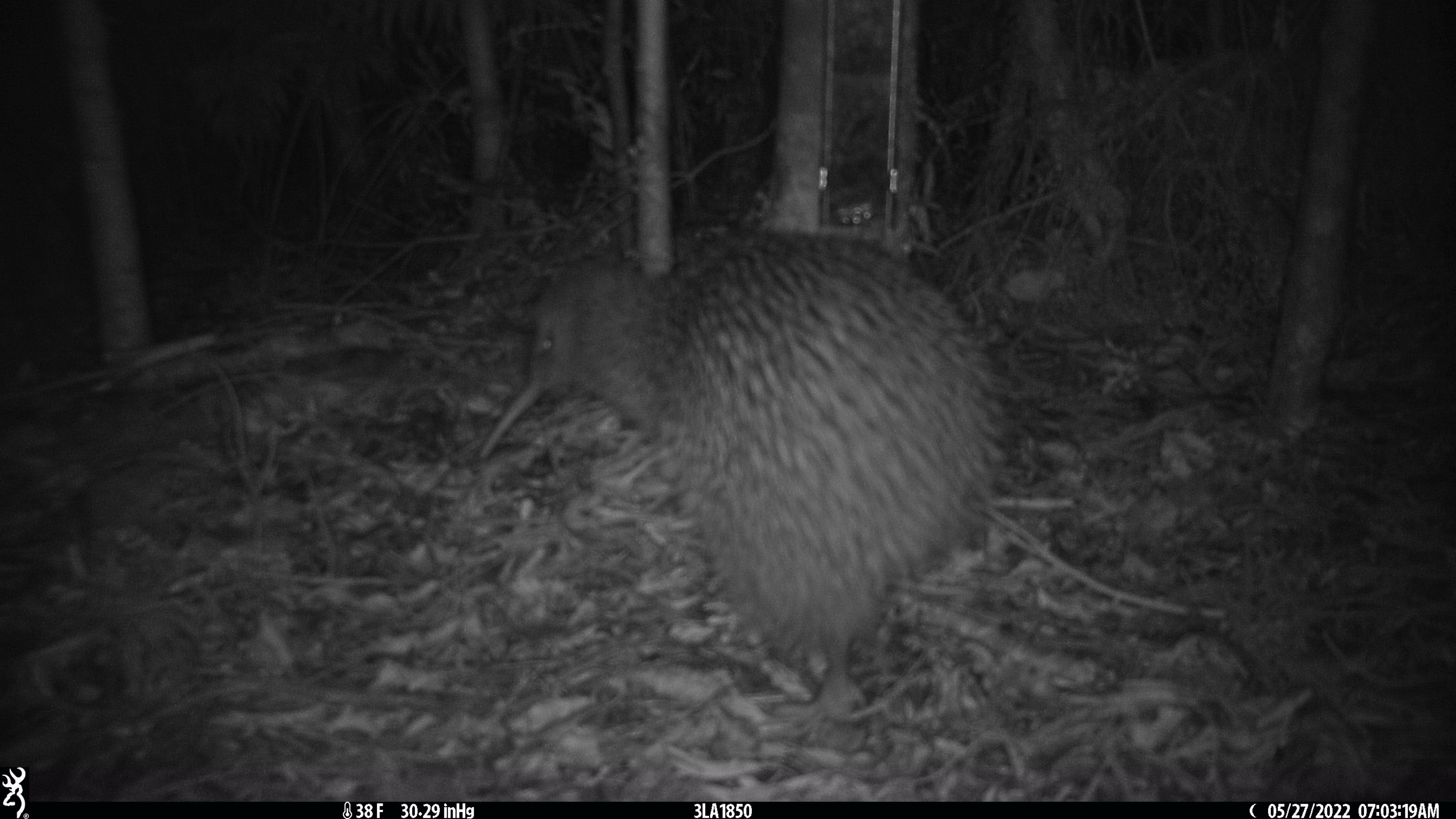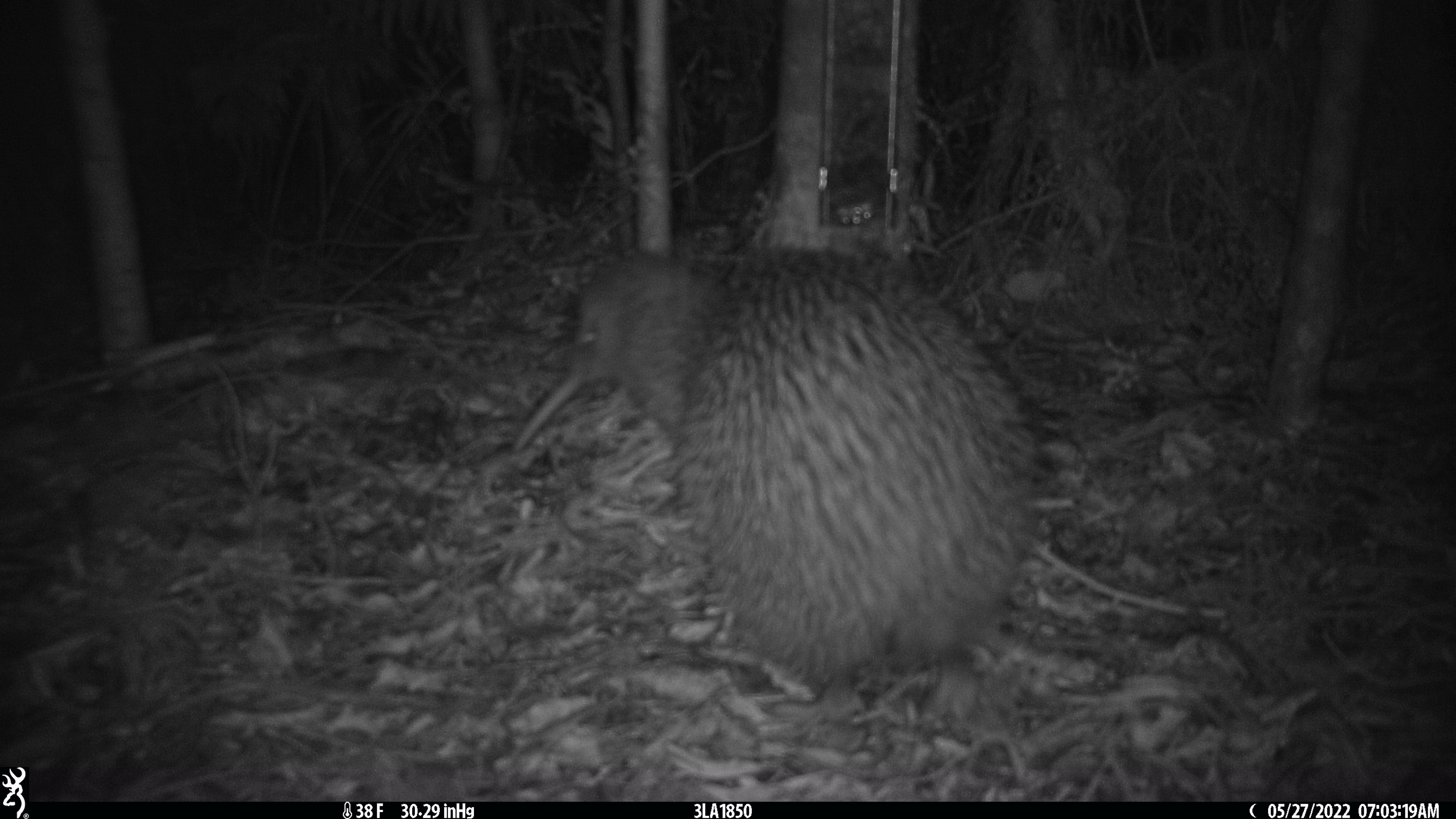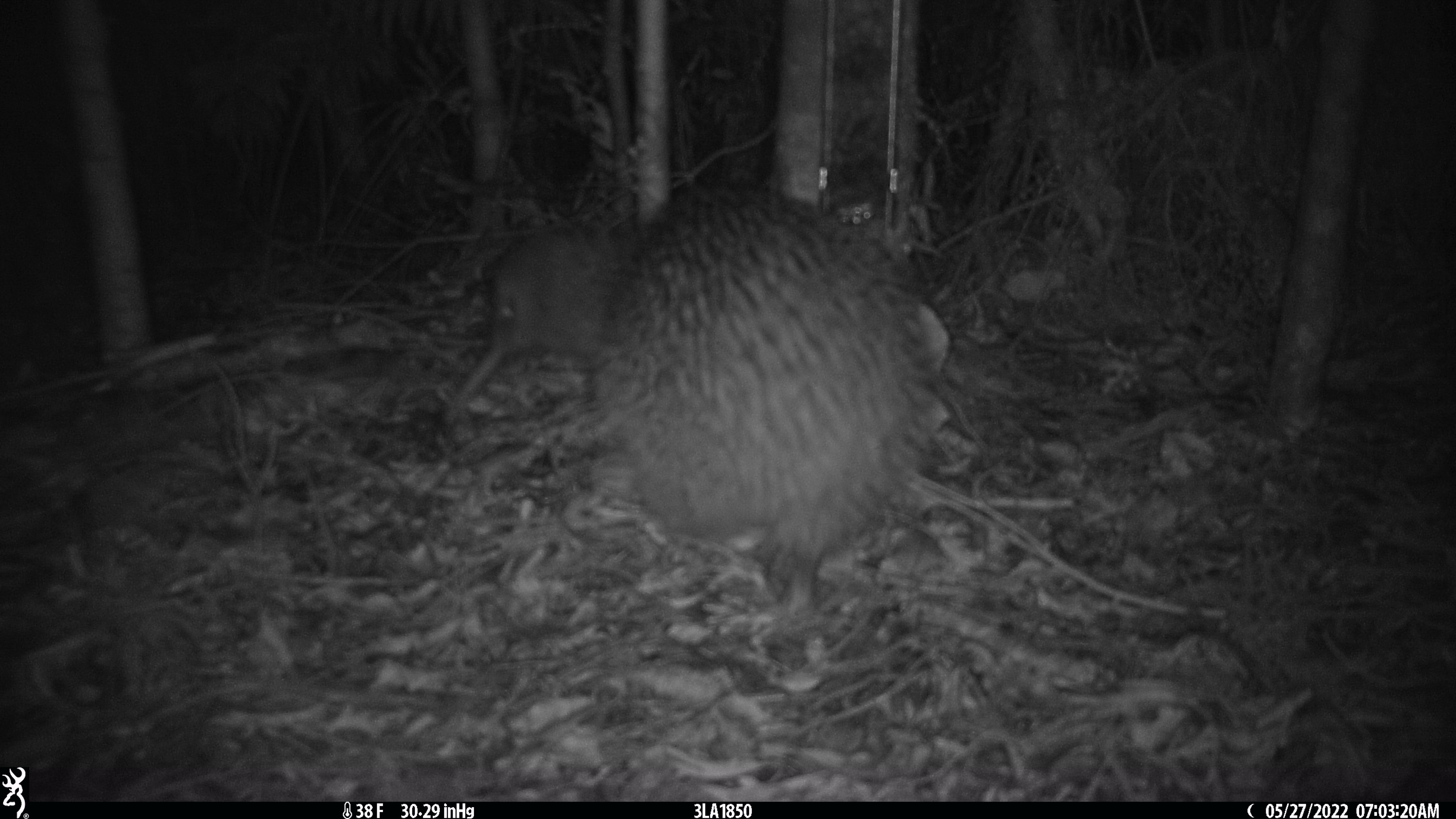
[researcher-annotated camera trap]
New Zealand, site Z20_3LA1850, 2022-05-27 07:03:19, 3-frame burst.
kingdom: Animalia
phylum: Chordata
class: Aves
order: Apterygiformes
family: Apterygidae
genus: Apteryx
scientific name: Apteryx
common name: kiwi